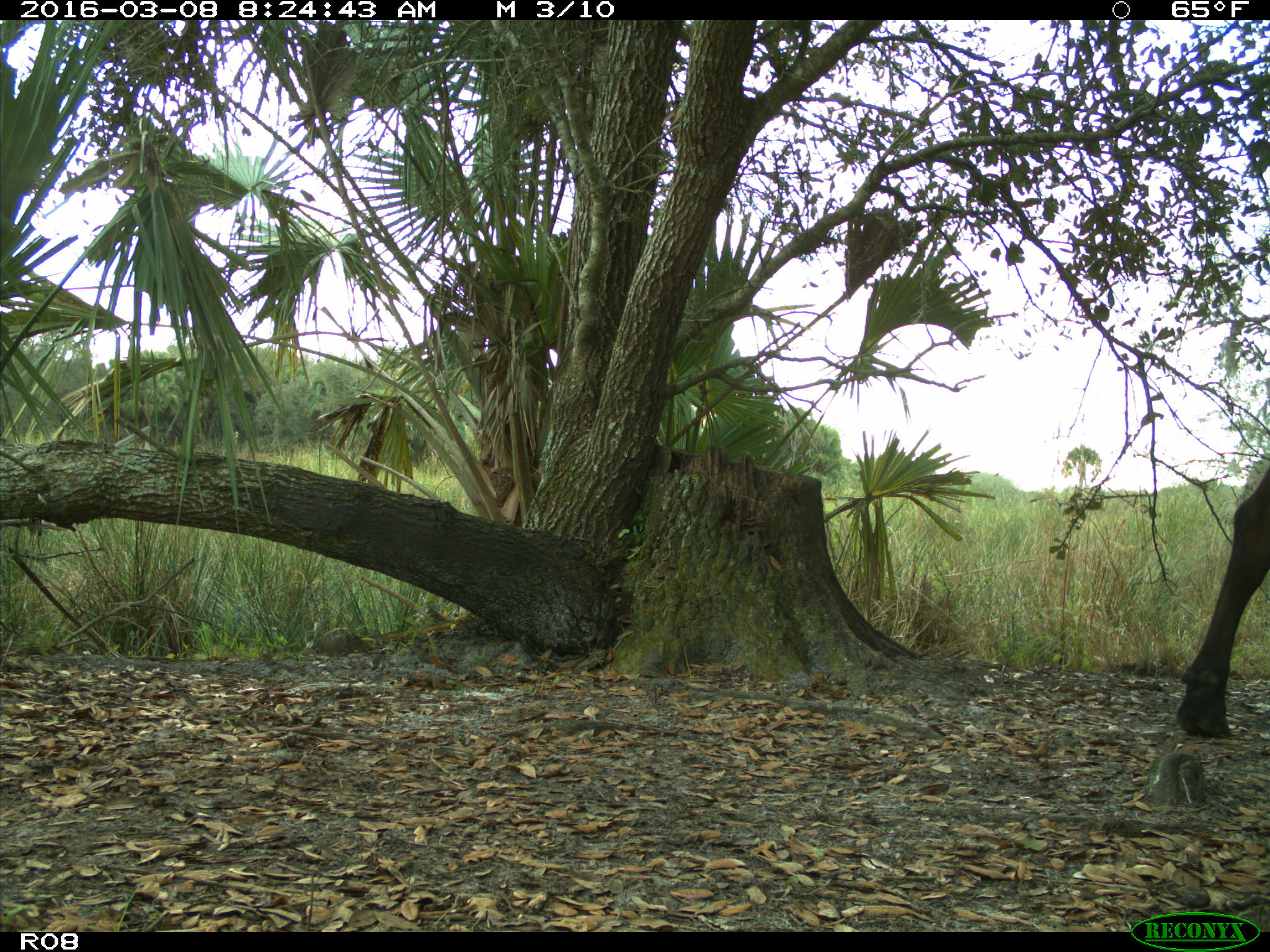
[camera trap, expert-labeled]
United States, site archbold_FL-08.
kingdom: Animalia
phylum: Chordata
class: Mammalia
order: Artiodactyla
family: Bovidae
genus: Bos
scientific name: Bos taurus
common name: domestic cow